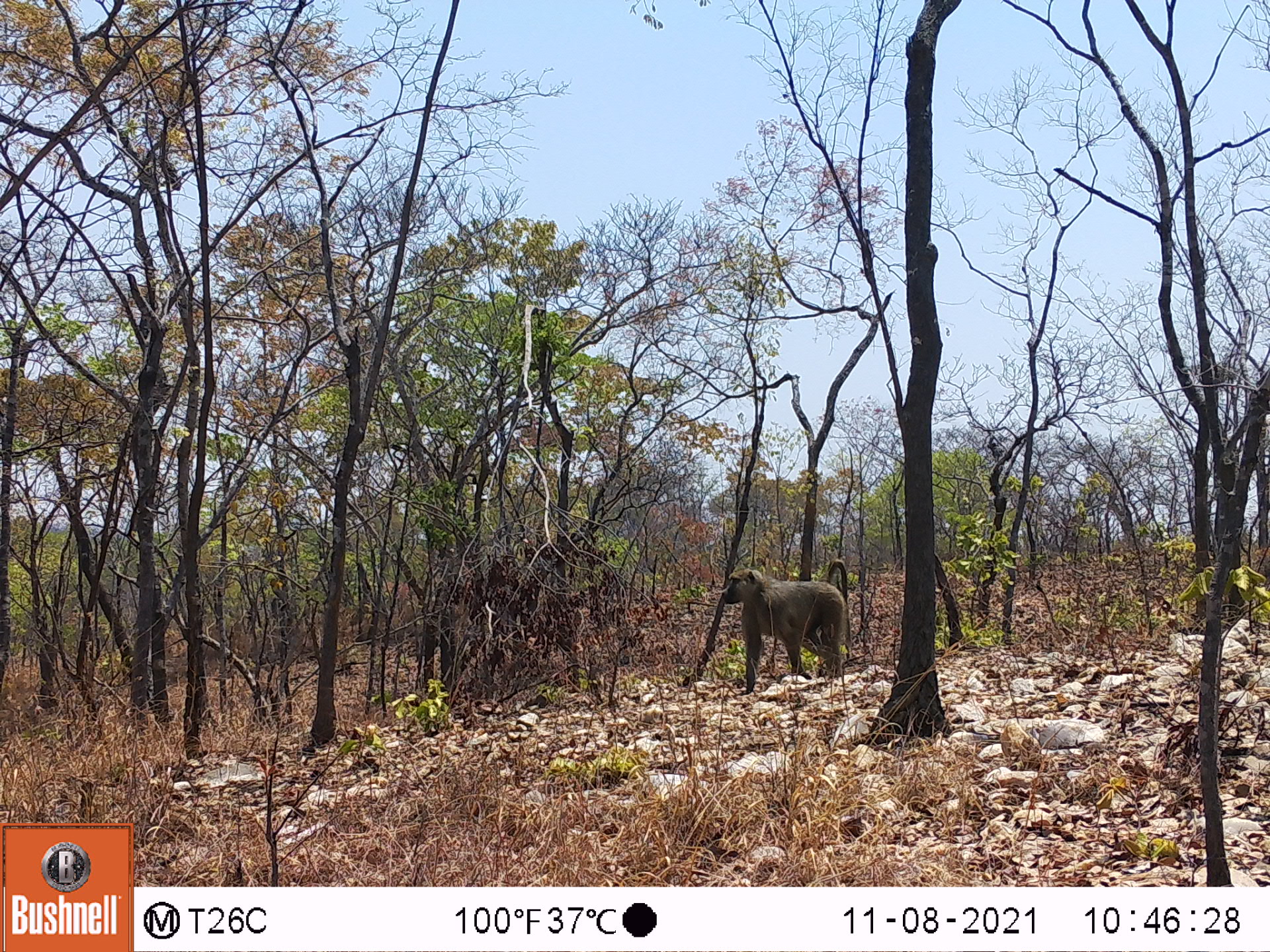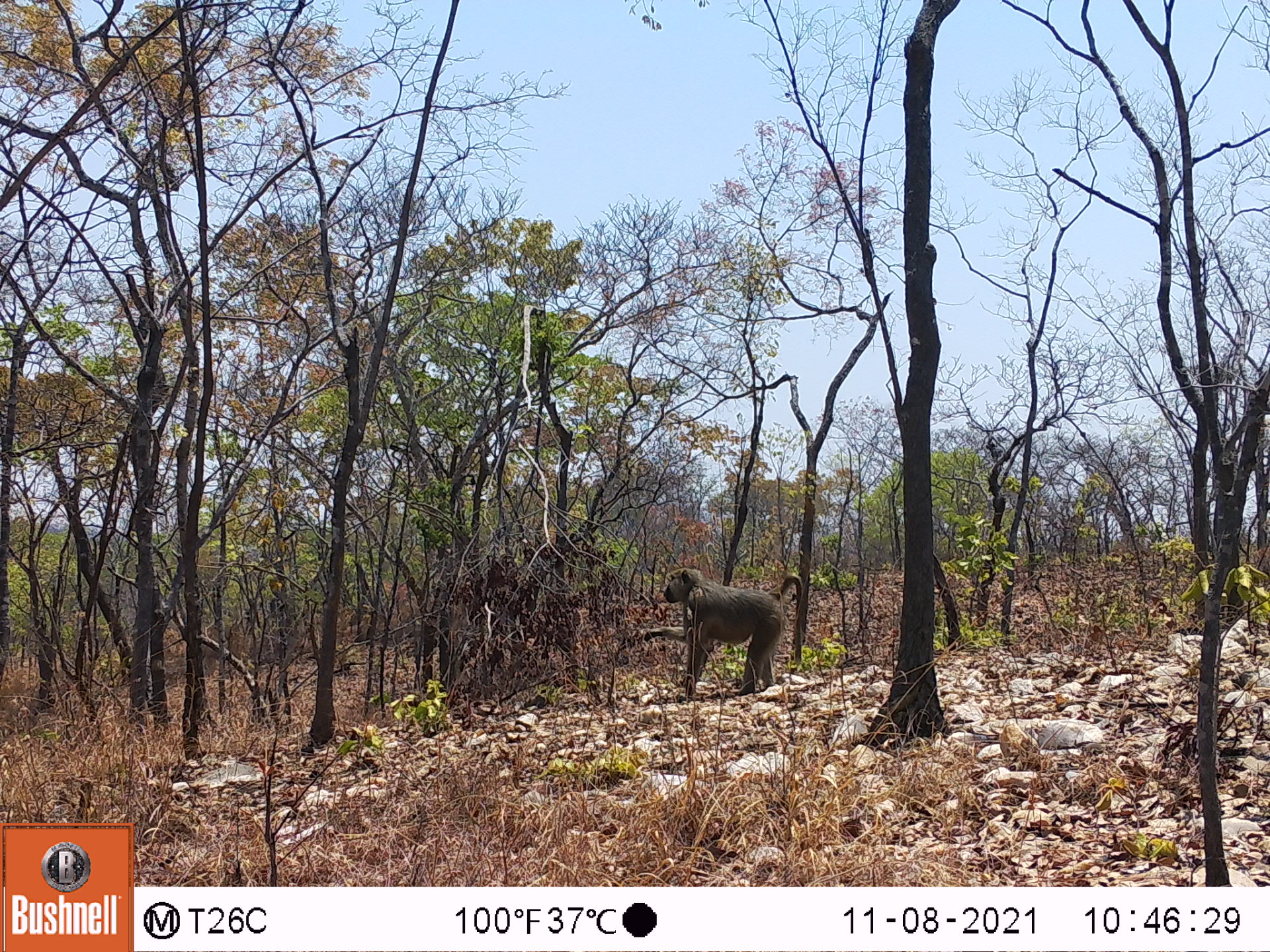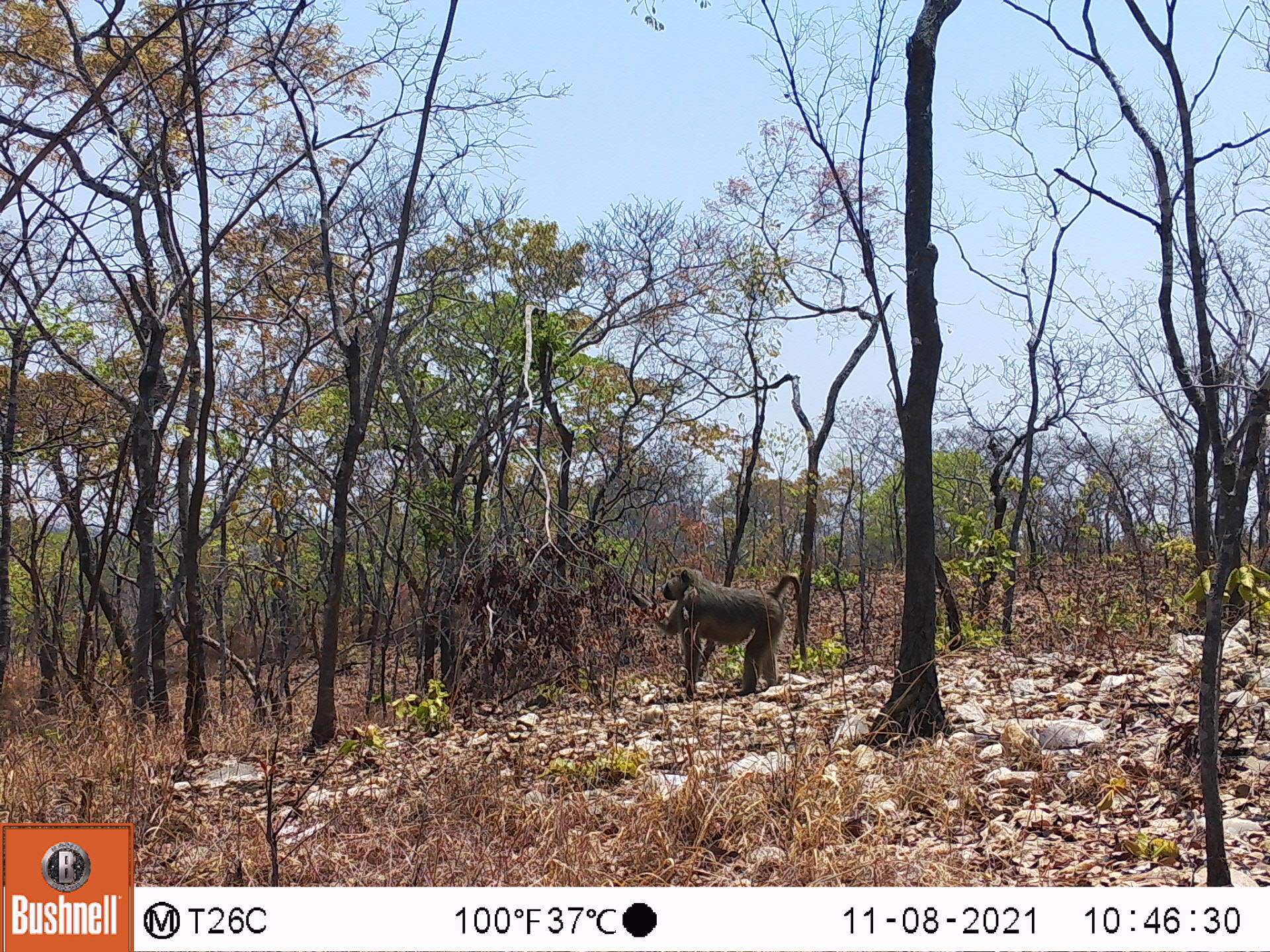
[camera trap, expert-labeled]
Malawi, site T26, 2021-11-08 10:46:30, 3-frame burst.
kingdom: Animalia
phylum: Chordata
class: Mammalia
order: Primates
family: Cercopithecidae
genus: Papio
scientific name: Papio cynocephalus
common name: yellow baboon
Yellow baboon (Papio cynocephalus), count 1.